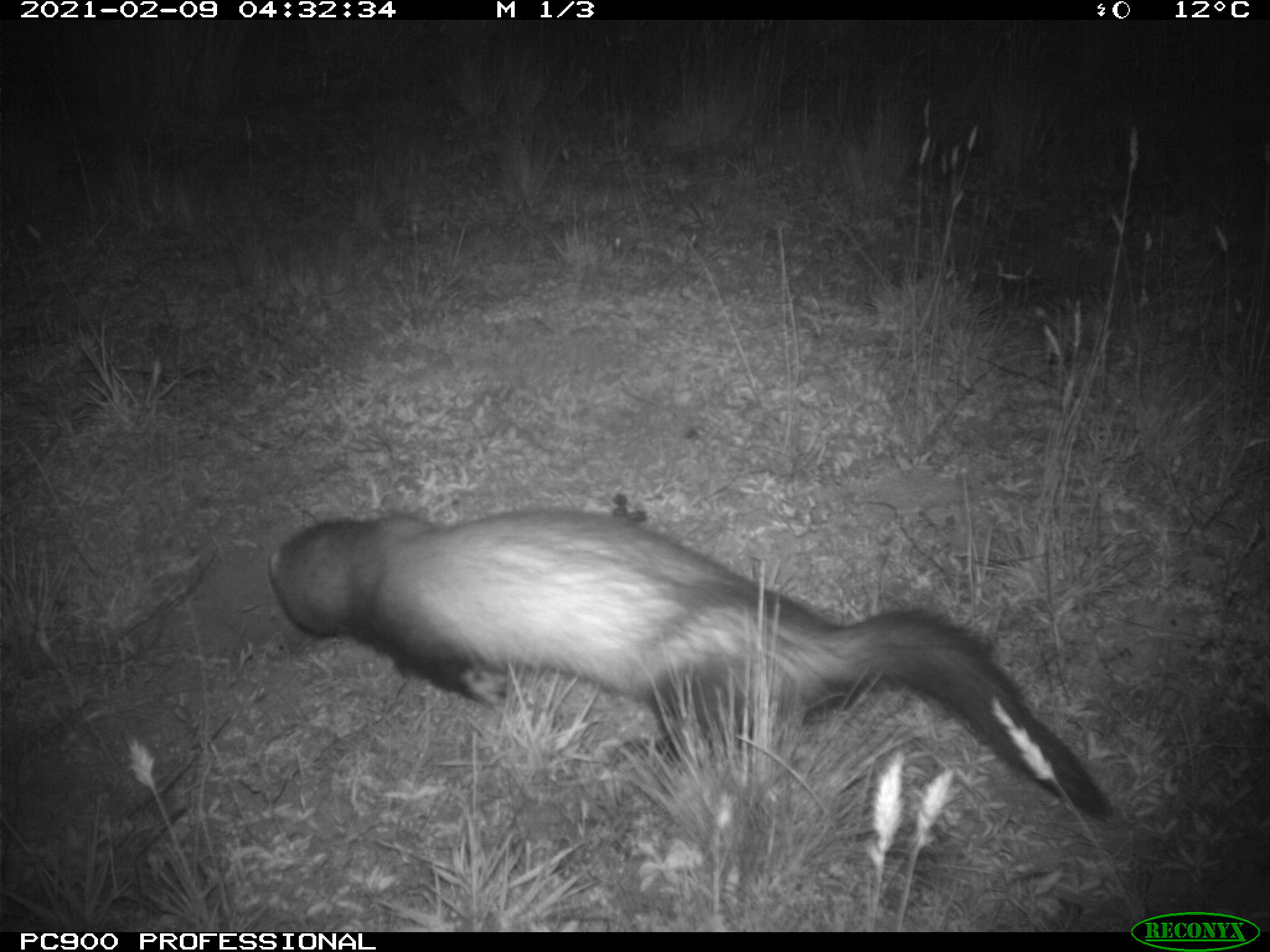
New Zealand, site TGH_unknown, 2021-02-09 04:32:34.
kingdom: Animalia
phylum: Chordata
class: Mammalia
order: Carnivora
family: Mustelidae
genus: Mustela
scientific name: Mustela furo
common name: ferret